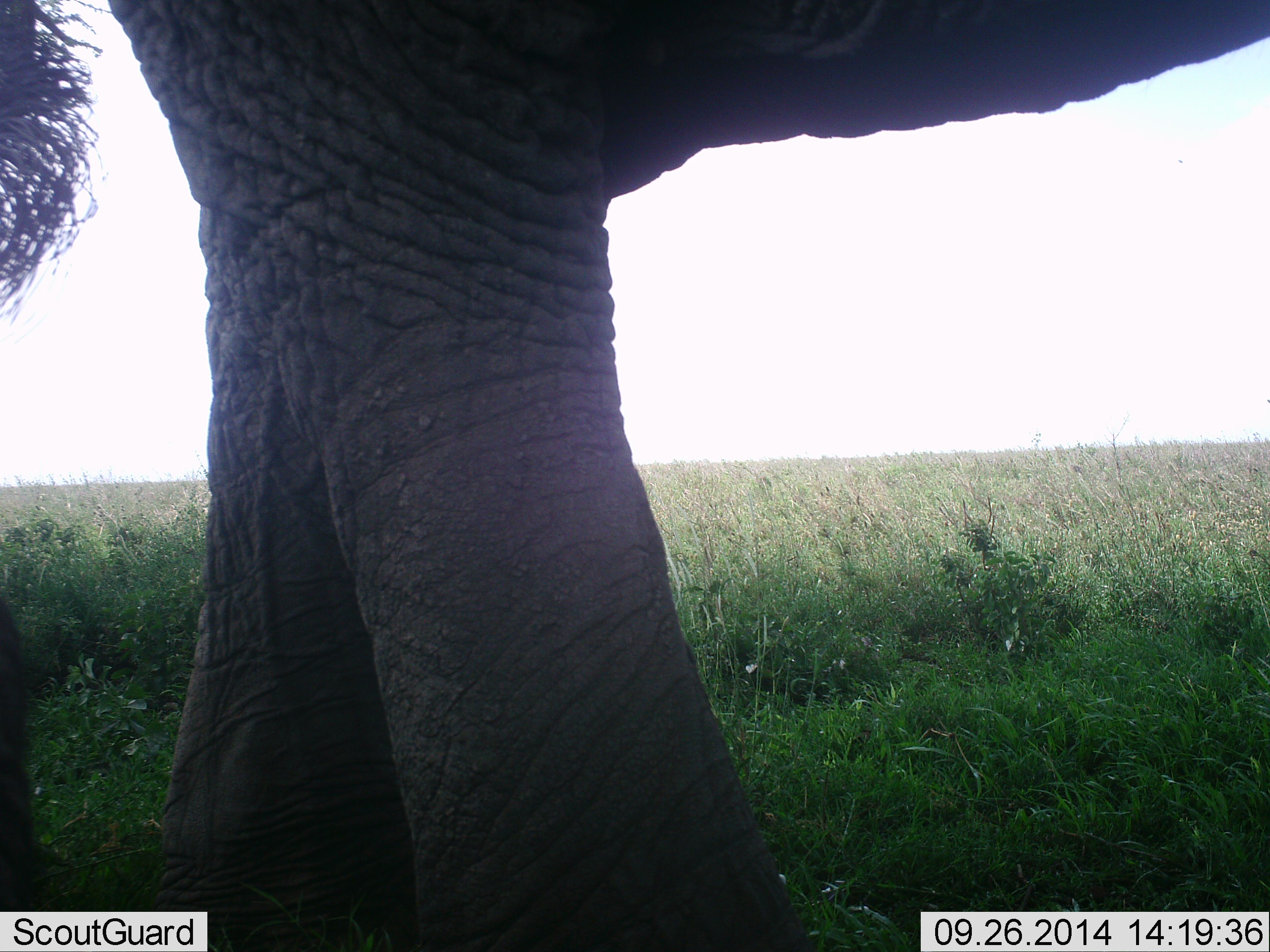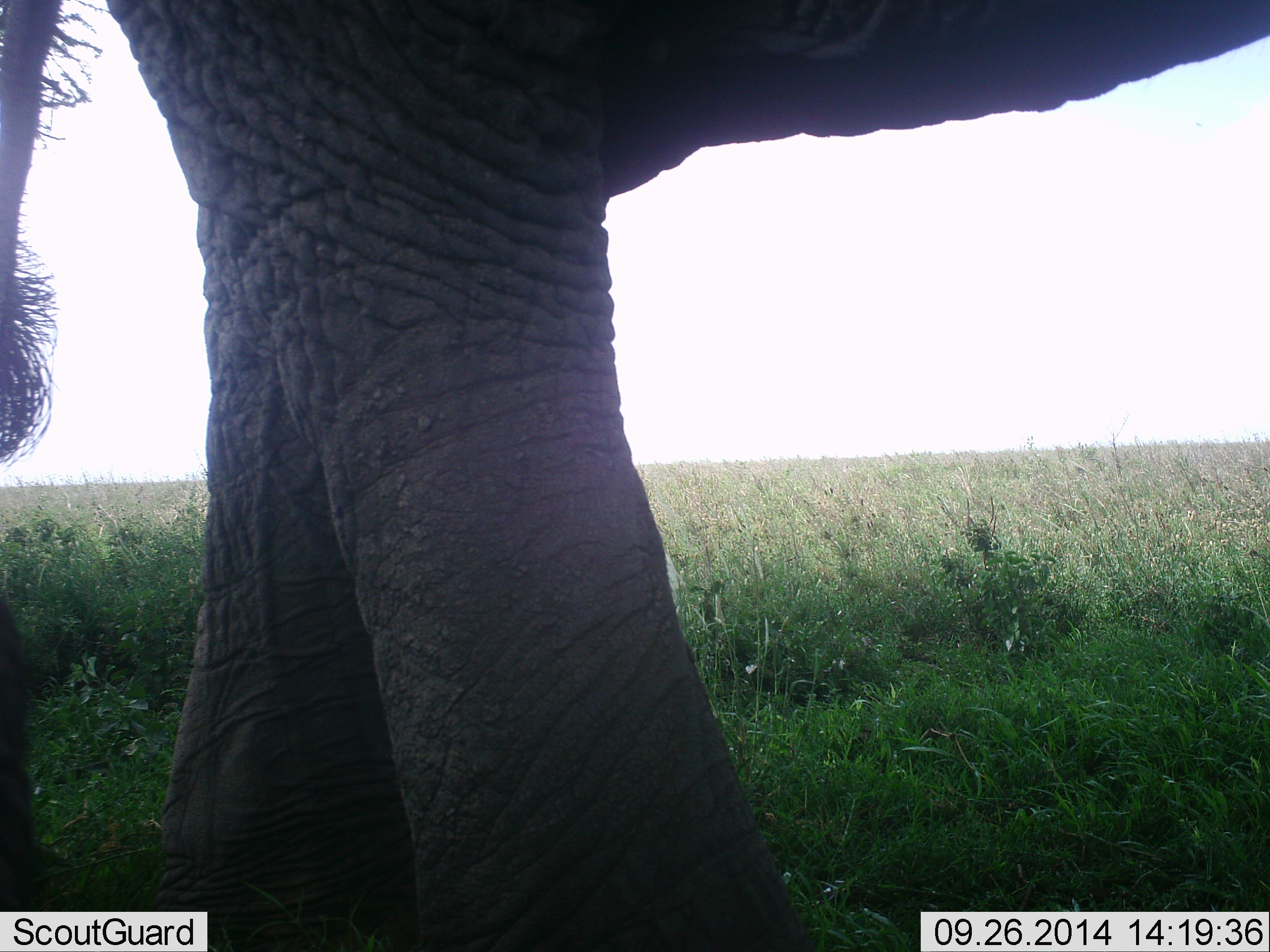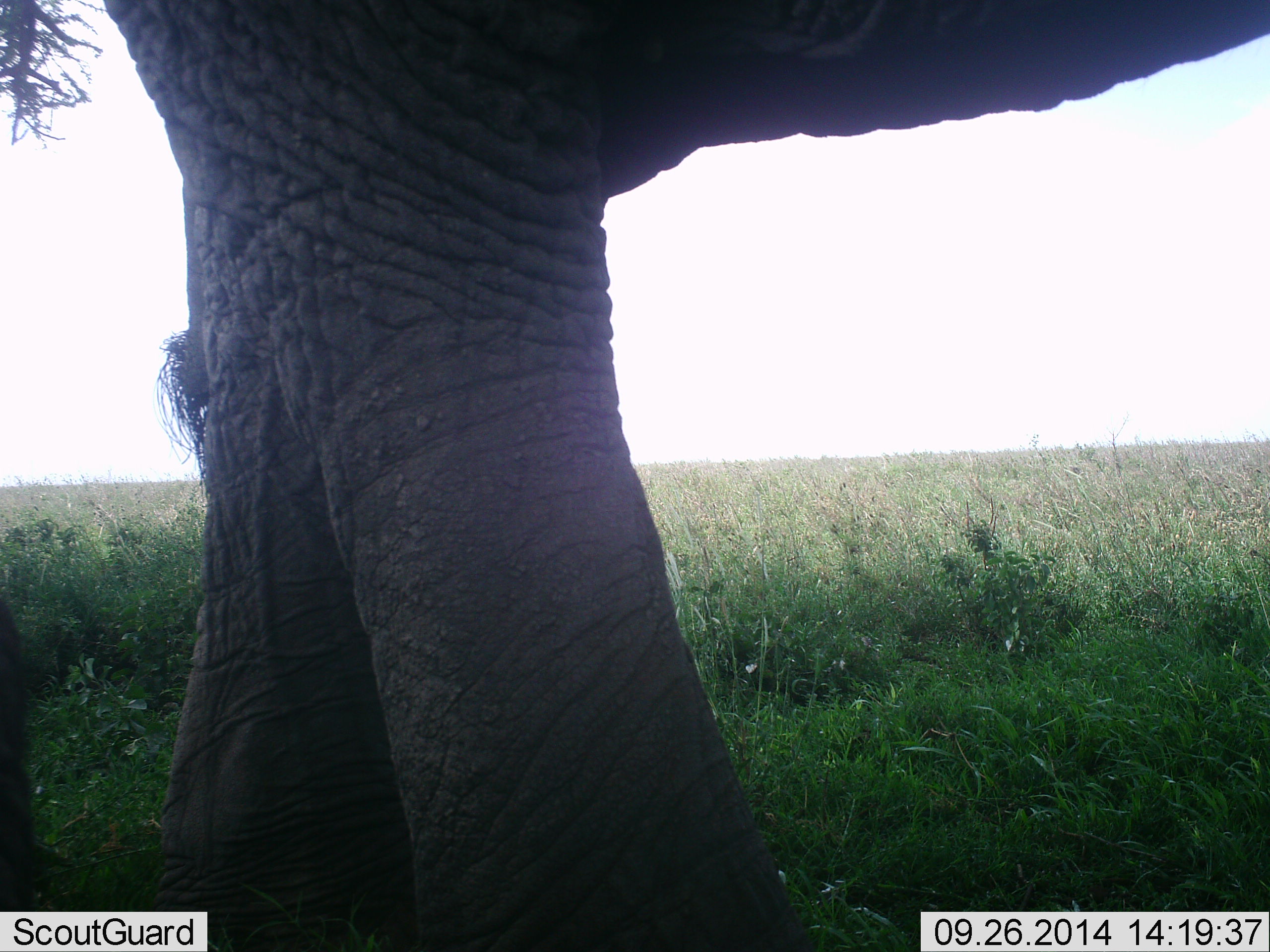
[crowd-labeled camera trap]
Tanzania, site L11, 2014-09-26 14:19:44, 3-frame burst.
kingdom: Animalia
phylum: Chordata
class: Mammalia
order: Proboscidea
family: Elephantidae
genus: Loxodonta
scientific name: Loxodonta africana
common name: african bush elephant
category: elephant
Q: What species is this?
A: Elephant (african bush elephant) (Loxodonta africana).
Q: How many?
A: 1.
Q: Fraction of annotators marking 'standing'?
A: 90%.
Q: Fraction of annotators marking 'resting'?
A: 0%.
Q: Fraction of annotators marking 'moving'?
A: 10%.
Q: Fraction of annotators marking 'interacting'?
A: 0%.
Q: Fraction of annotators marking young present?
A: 10%.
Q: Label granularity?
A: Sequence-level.